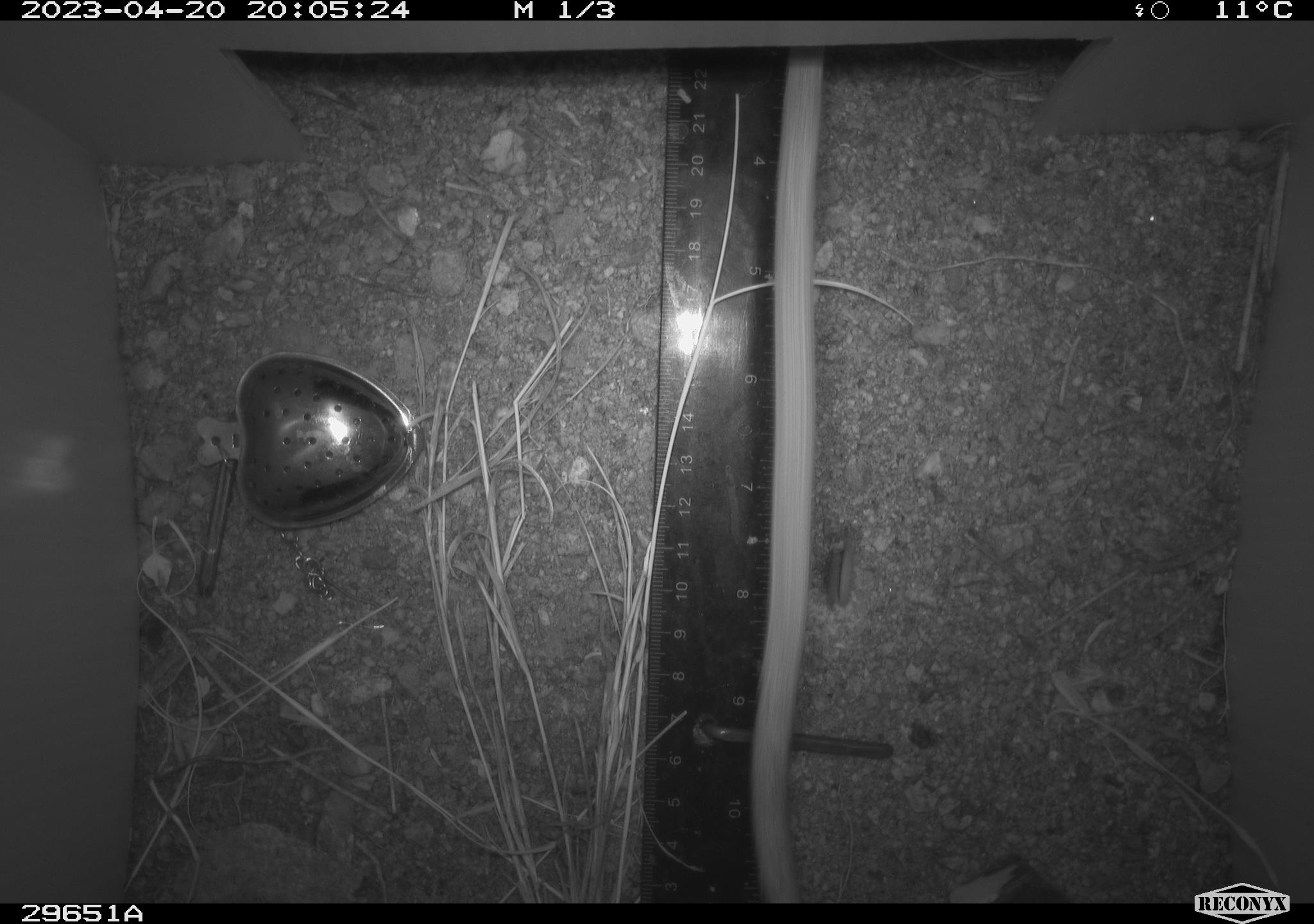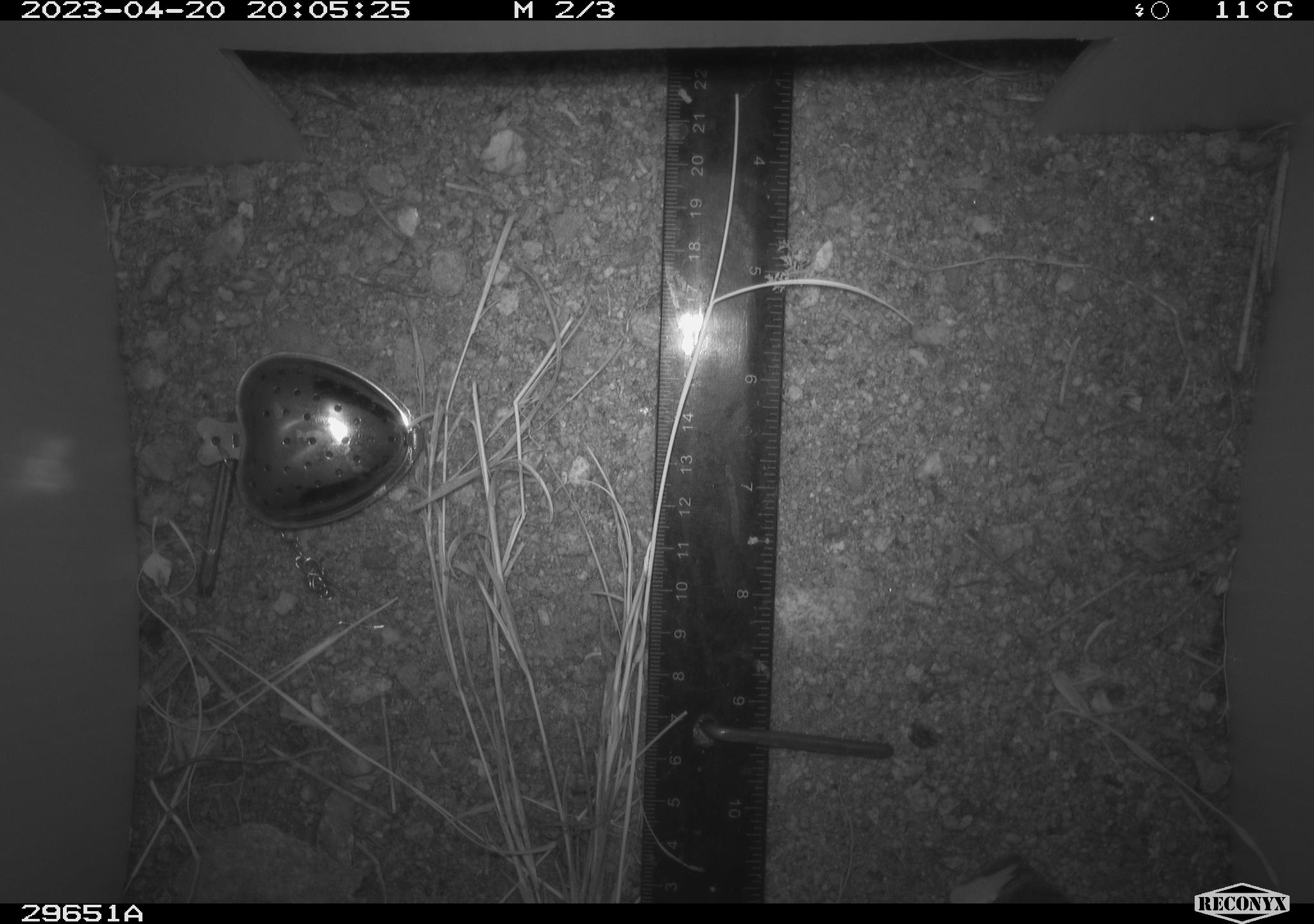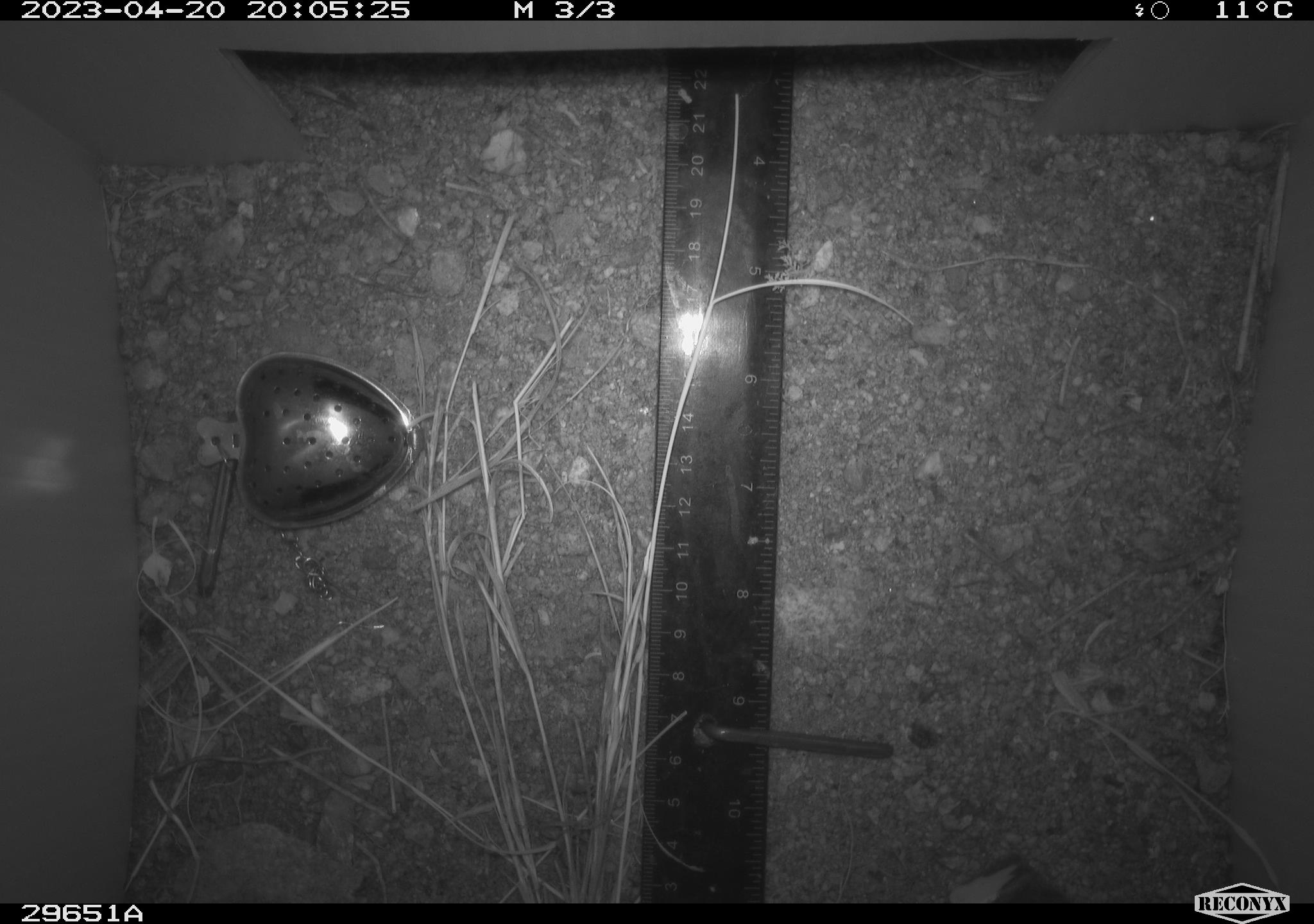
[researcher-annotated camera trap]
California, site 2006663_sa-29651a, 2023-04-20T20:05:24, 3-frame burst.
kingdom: Animalia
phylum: Chordata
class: Mammalia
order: Rodentia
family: Cricetidae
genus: Neotoma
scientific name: Neotoma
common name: pack rat or woodrat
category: neotoma species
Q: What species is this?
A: Neotoma species (pack rat or woodrat) (Neotoma).